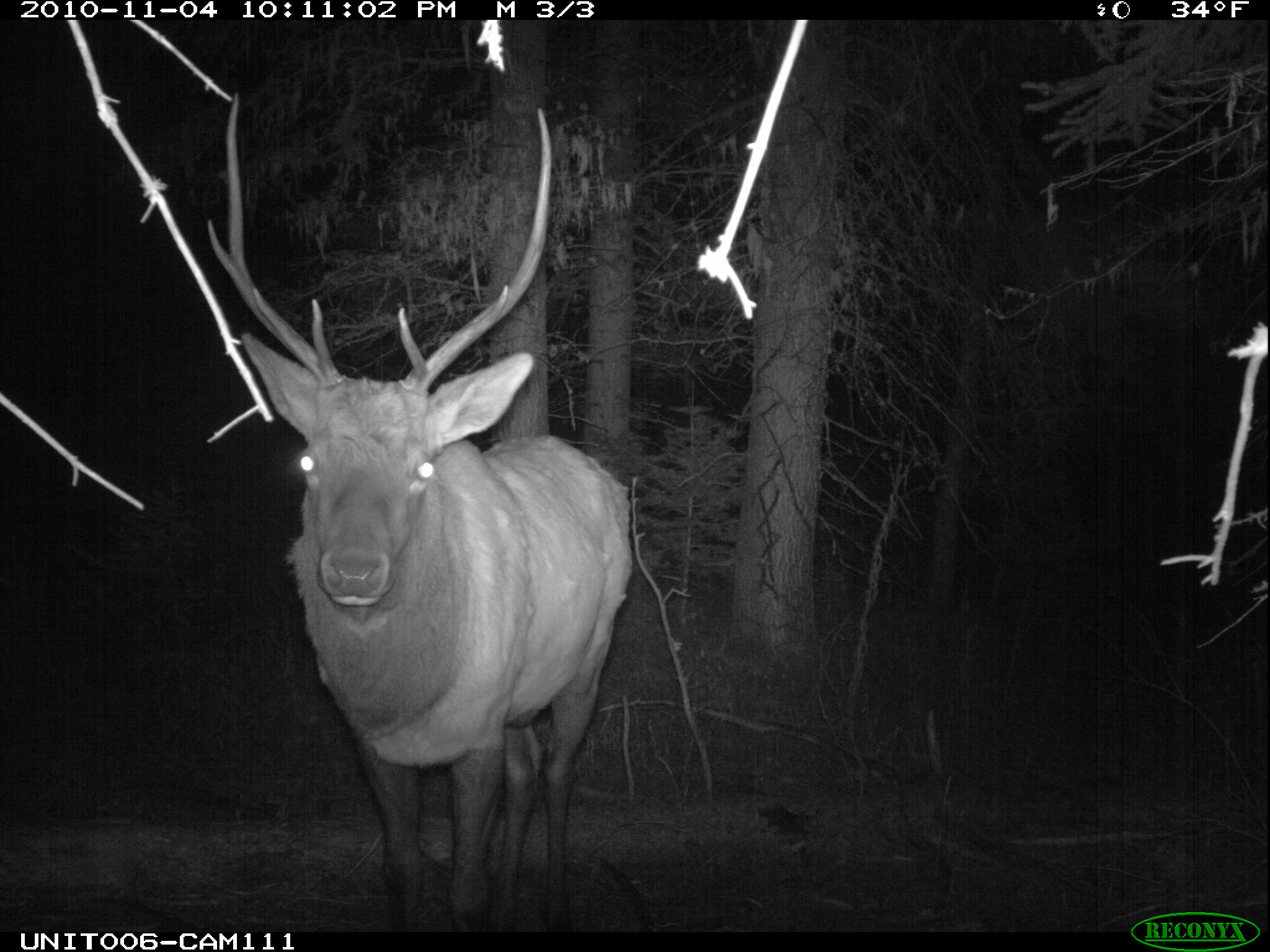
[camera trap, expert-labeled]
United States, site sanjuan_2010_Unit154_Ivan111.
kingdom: Animalia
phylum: Chordata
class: Mammalia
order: Artiodactyla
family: Cervidae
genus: Cervus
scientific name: Cervus elaphus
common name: red deer